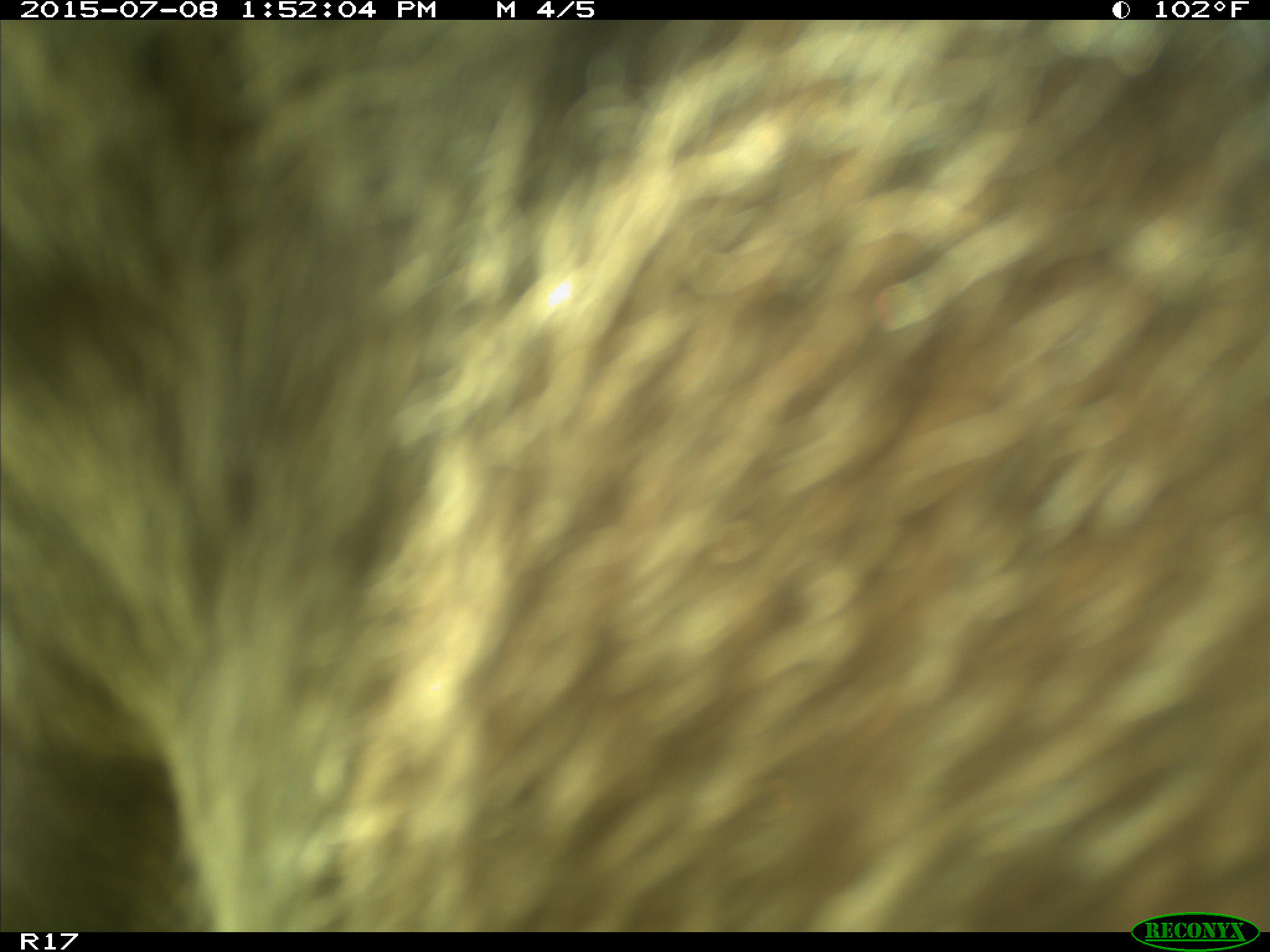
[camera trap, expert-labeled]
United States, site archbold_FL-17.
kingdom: Animalia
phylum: Chordata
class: Mammalia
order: Artiodactyla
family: Bovidae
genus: Bos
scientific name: Bos taurus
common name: domestic cow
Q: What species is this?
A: Bos taurus (domestic cow).